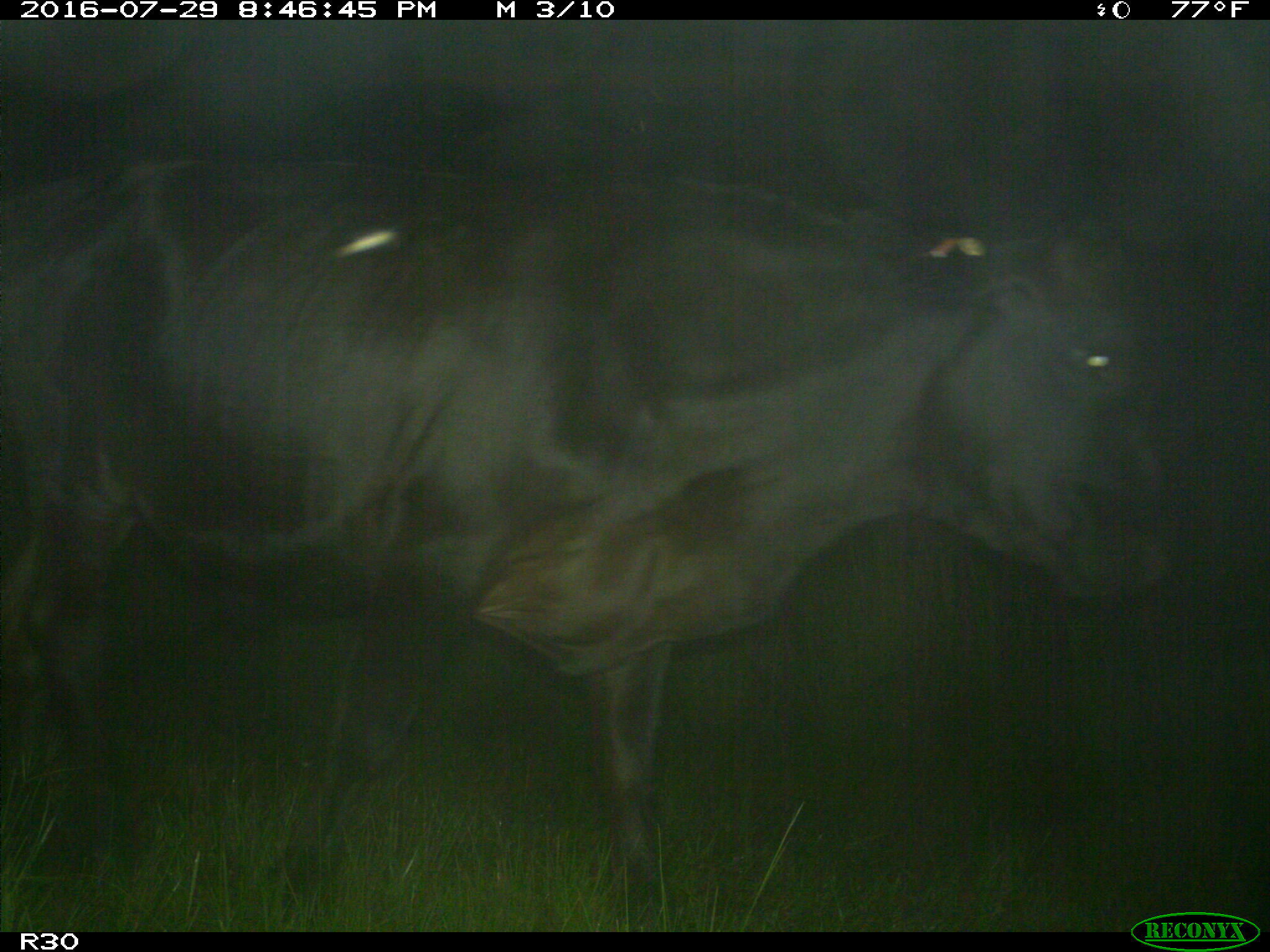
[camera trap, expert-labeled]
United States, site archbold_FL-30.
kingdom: Animalia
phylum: Chordata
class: Mammalia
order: Artiodactyla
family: Bovidae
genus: Bos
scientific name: Bos taurus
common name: domestic cow